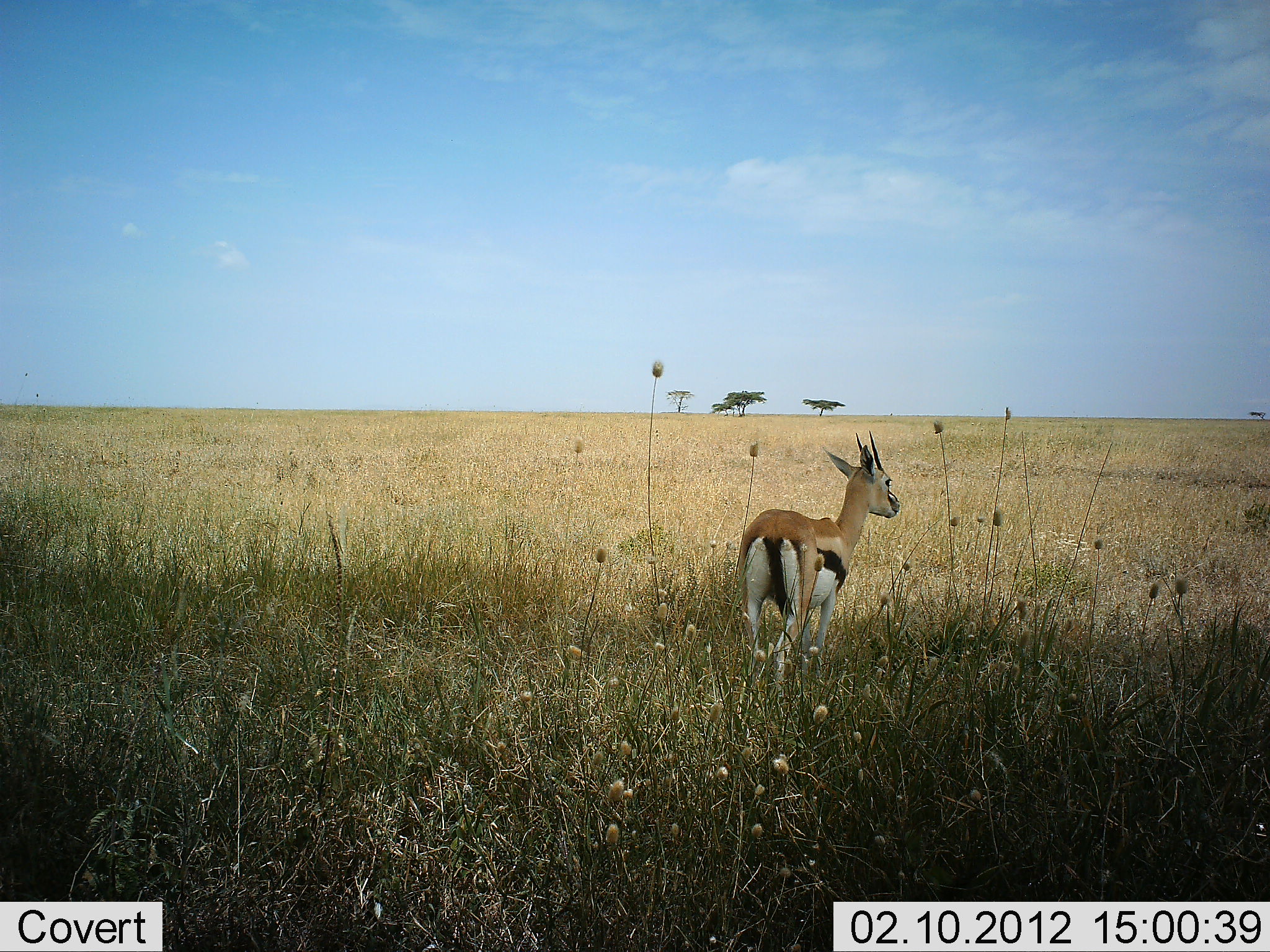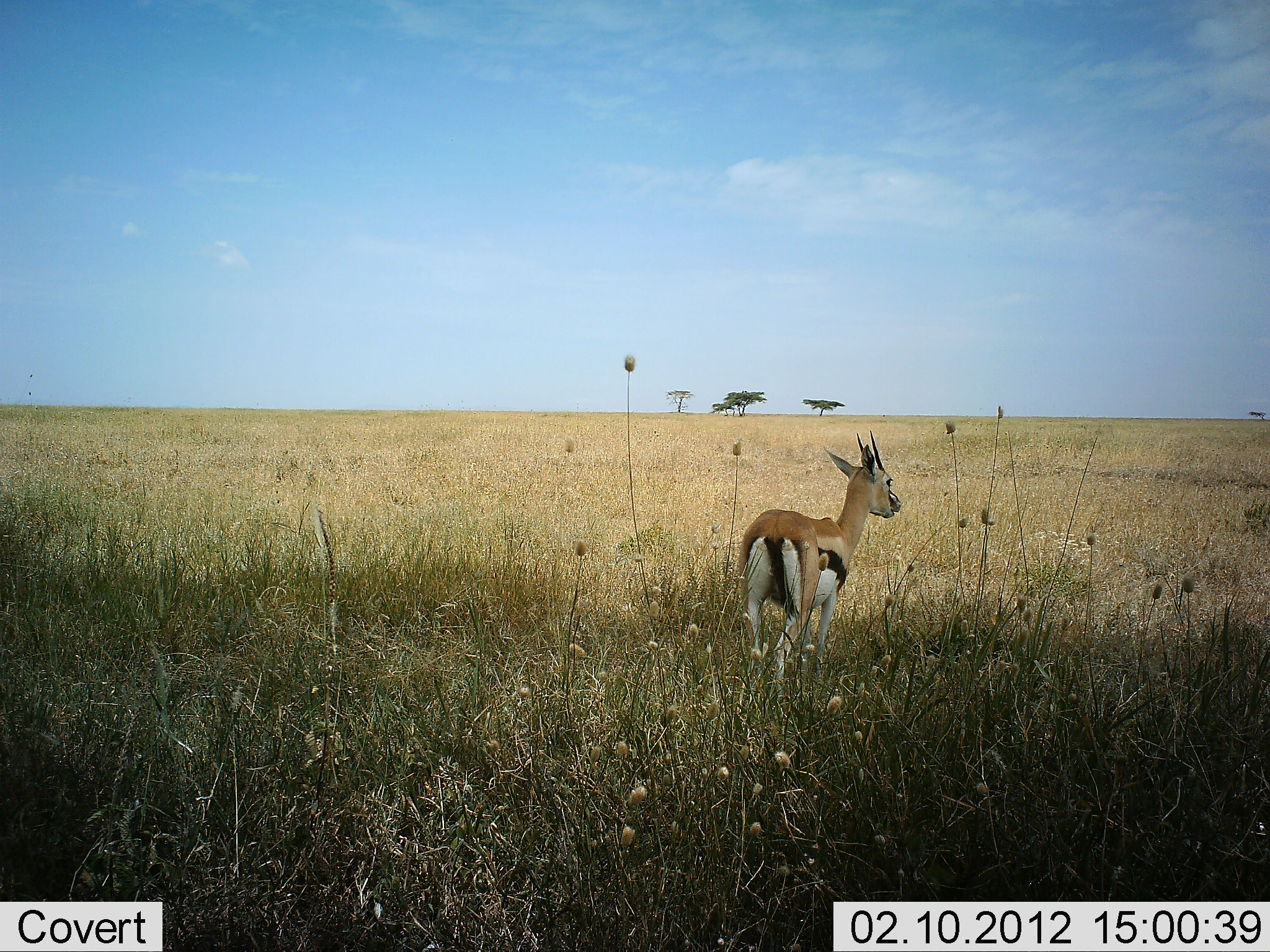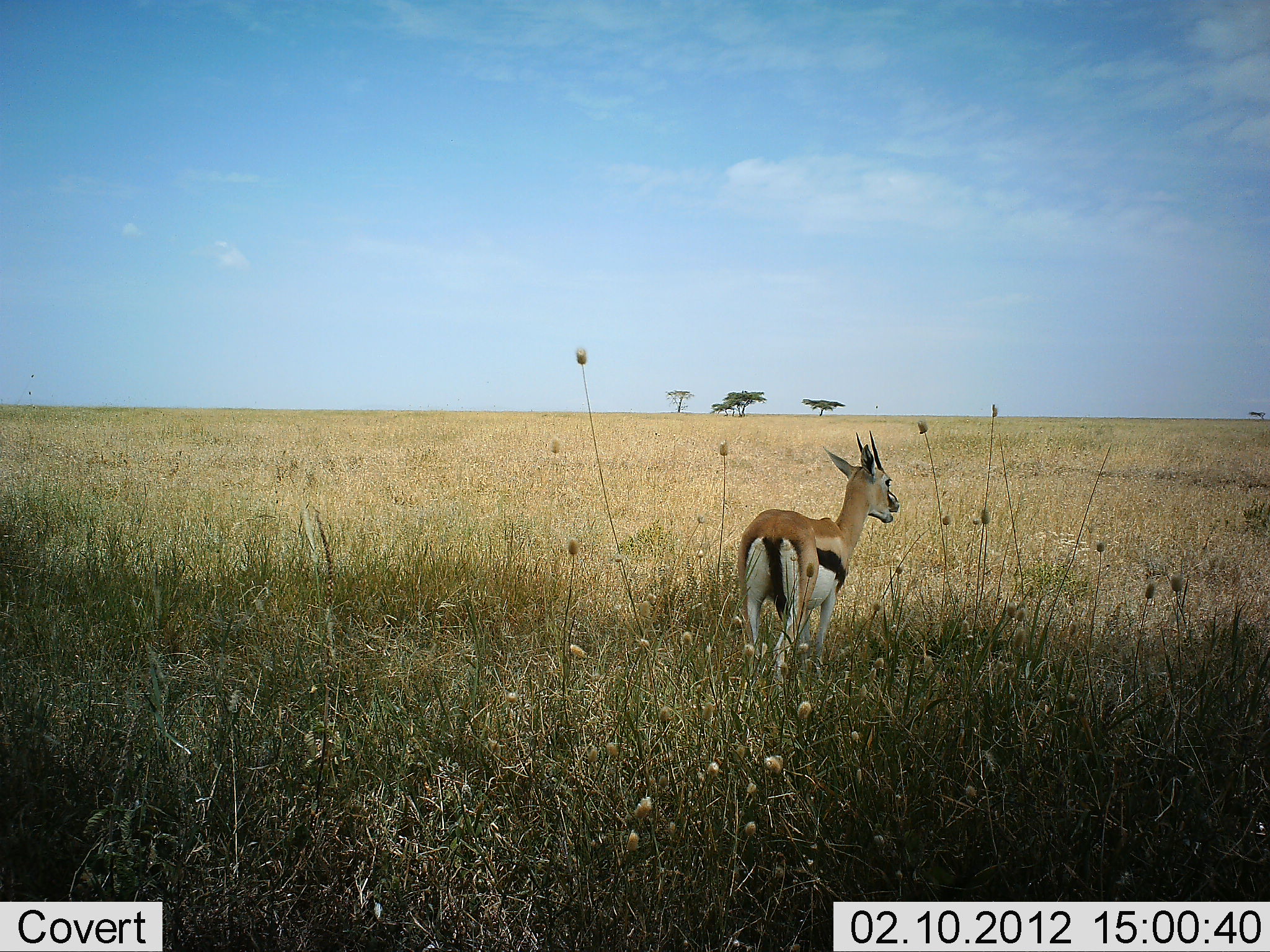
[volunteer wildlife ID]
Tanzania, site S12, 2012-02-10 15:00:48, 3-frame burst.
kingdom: Animalia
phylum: Chordata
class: Mammalia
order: Artiodactyla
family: Bovidae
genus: Eudorcas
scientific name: Eudorcas thomsonii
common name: thomson's gazelle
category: gazellethomsons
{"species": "gazellethomsons (thomson's gazelle) (Eudorcas thomsonii)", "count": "1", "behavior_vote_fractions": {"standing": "82%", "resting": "6%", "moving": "0%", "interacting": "0%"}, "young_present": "0%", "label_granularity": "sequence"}